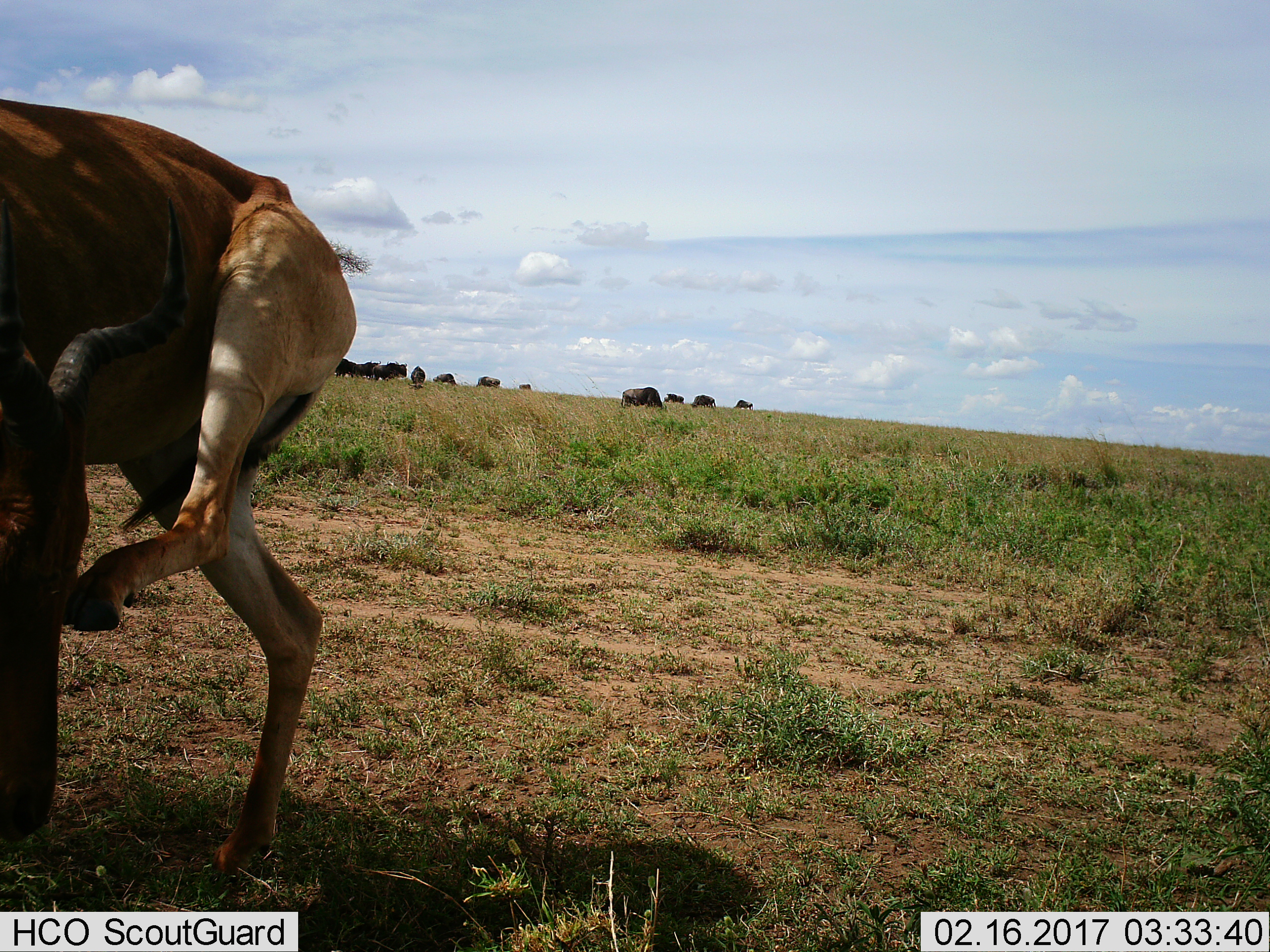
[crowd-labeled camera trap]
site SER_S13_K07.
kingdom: Animalia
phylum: Chordata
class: Mammalia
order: Artiodactyla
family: Bovidae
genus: Alcelaphus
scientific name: Alcelaphus buselaphus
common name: hartebeest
Hartebeest (Alcelaphus buselaphus), count 1. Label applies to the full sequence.